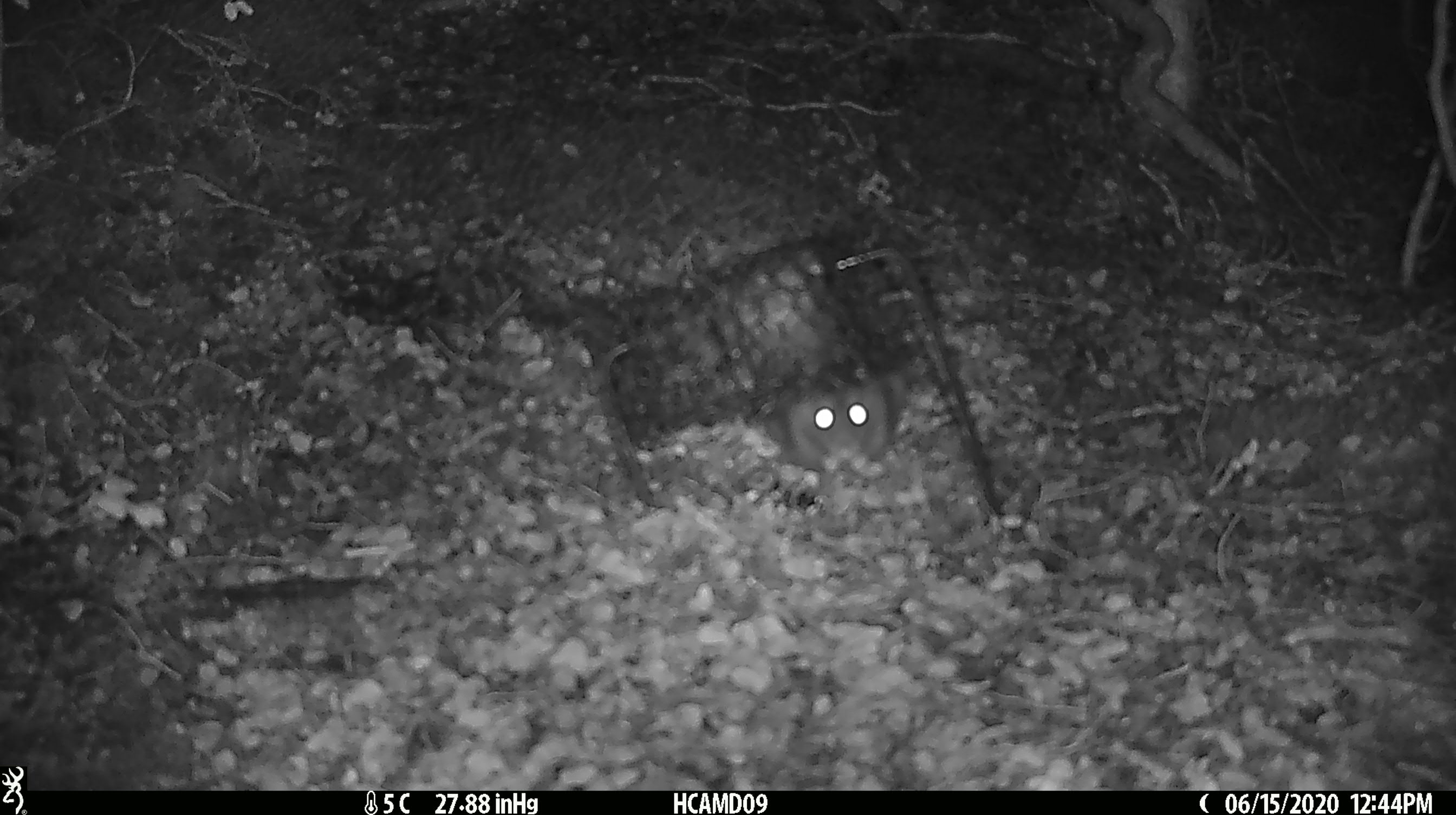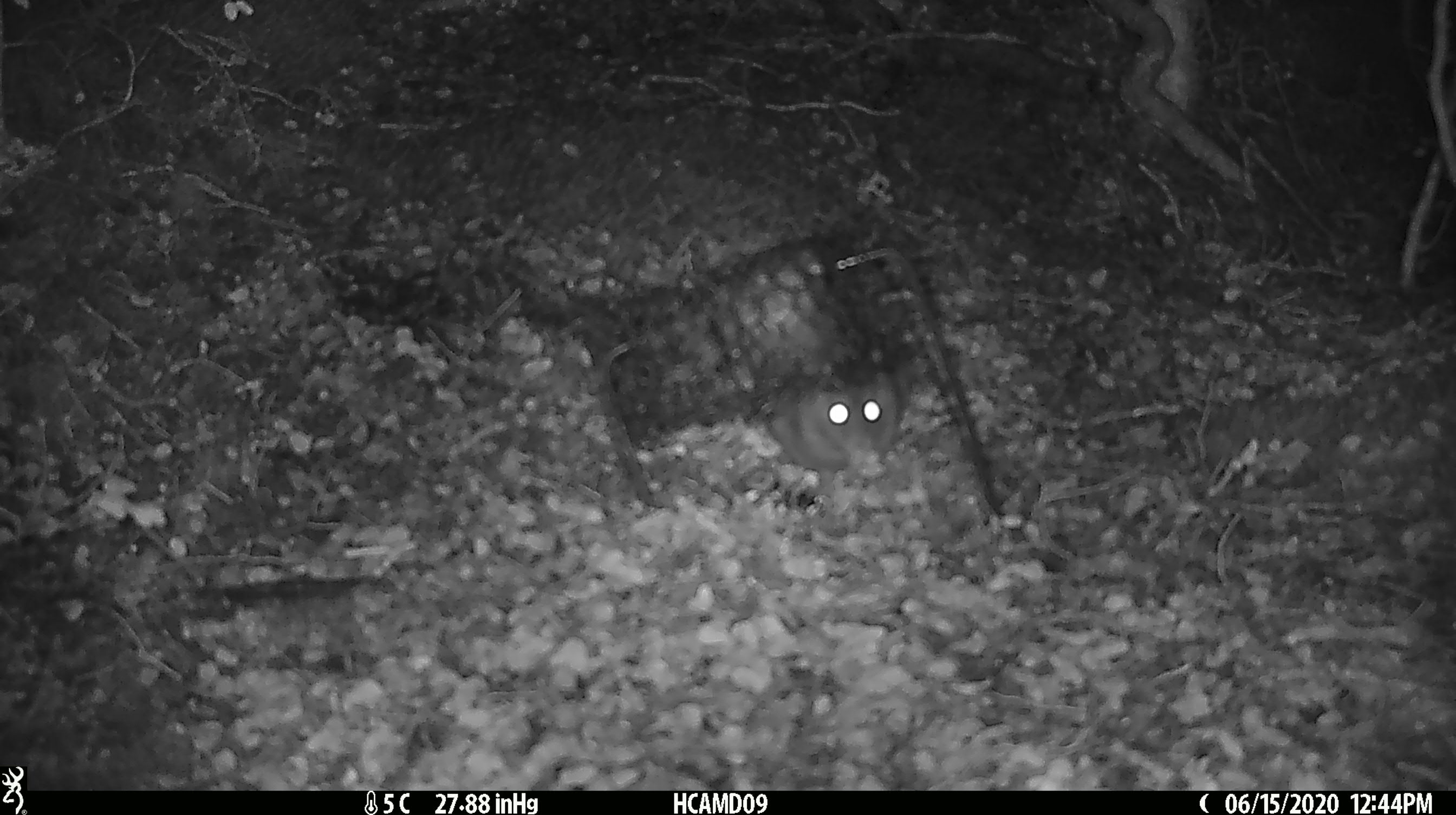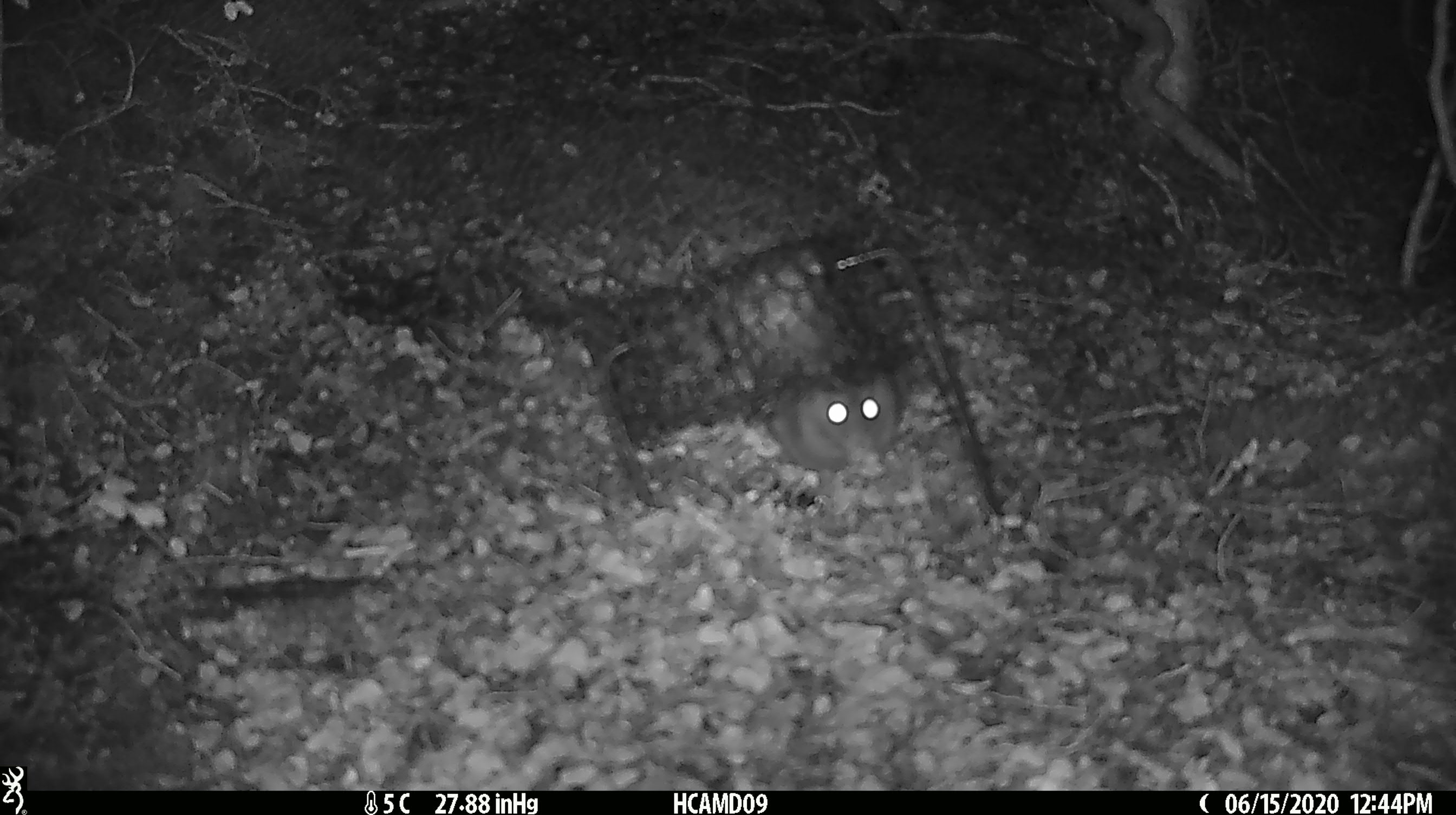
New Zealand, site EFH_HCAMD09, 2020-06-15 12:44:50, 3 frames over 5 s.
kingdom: Animalia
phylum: Chordata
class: Mammalia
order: Rodentia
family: Muridae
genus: Rattus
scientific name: Rattus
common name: rat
Rat (Rattus).